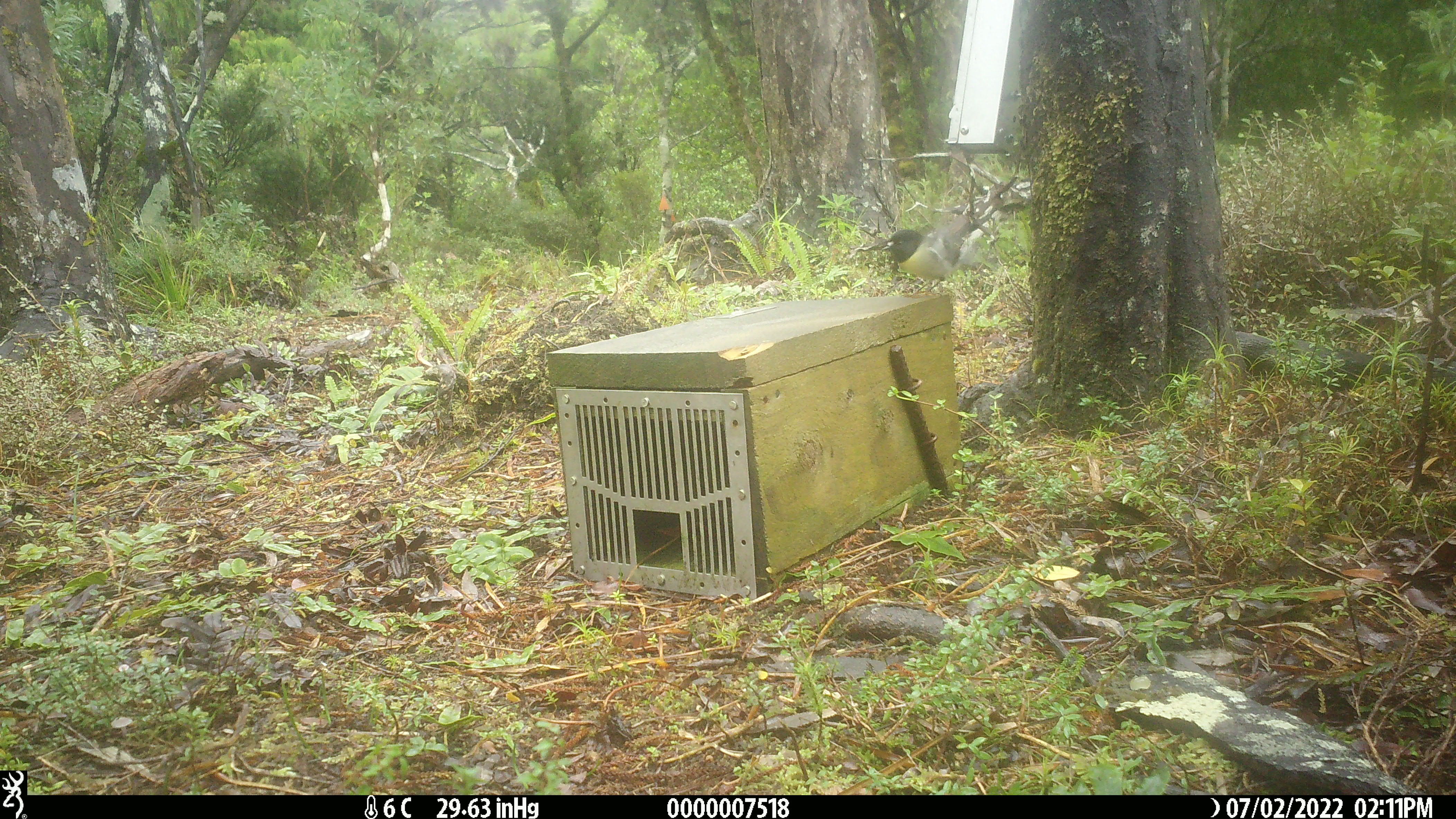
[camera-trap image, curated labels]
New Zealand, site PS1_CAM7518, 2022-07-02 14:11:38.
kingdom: Animalia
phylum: Chordata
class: Aves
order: Passeriformes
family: Petroicidae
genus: Petroica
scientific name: Petroica macrocephala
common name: tomtit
Tomtit (Petroica macrocephala).